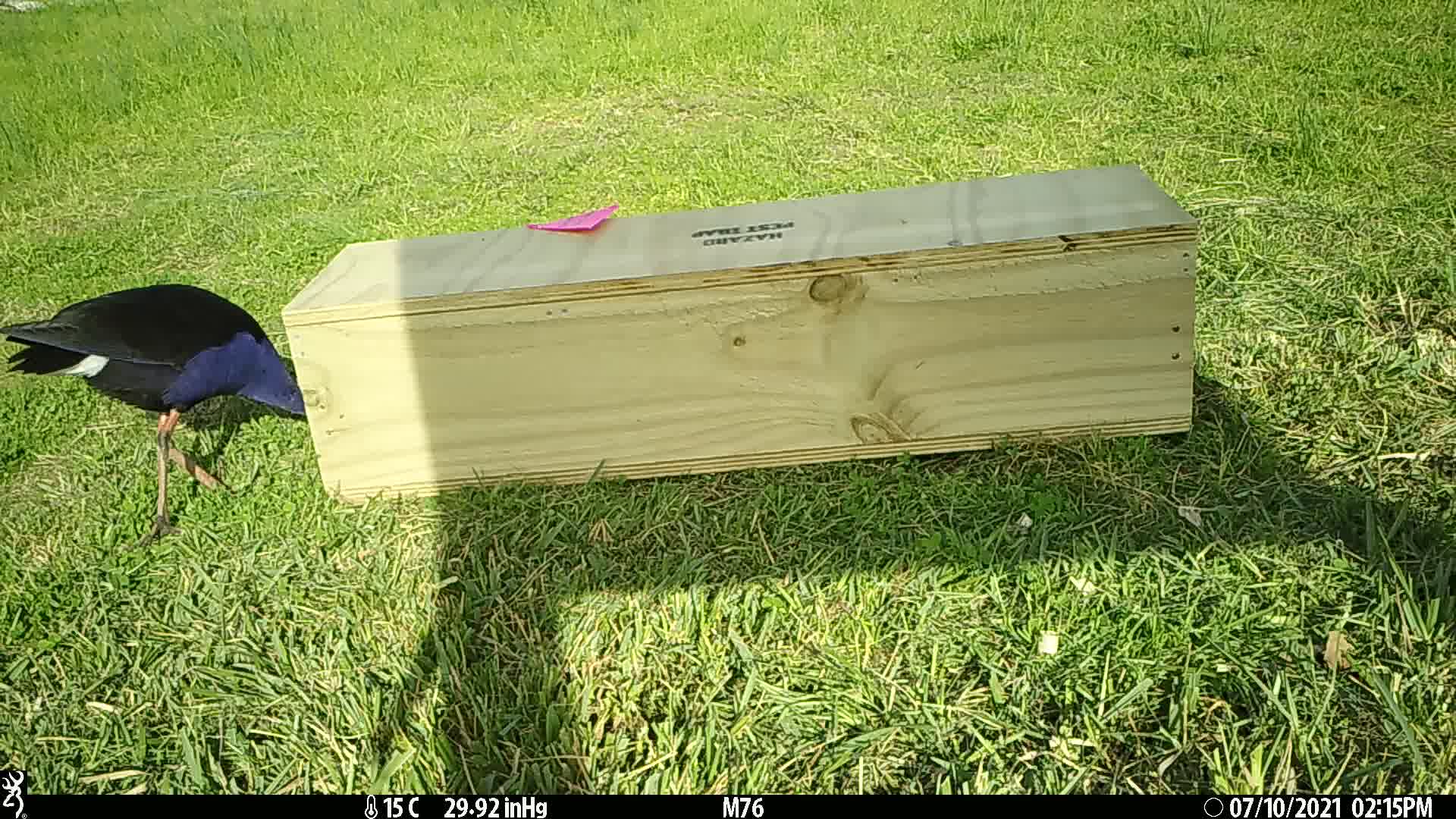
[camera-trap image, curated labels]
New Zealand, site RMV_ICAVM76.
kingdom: Animalia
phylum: Chordata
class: Aves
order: Gruiformes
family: Rallidae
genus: Porphyrio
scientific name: Porphyrio melanotus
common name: australasian swamphen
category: pukeko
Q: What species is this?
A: Pukeko (australasian swamphen) (Porphyrio melanotus).